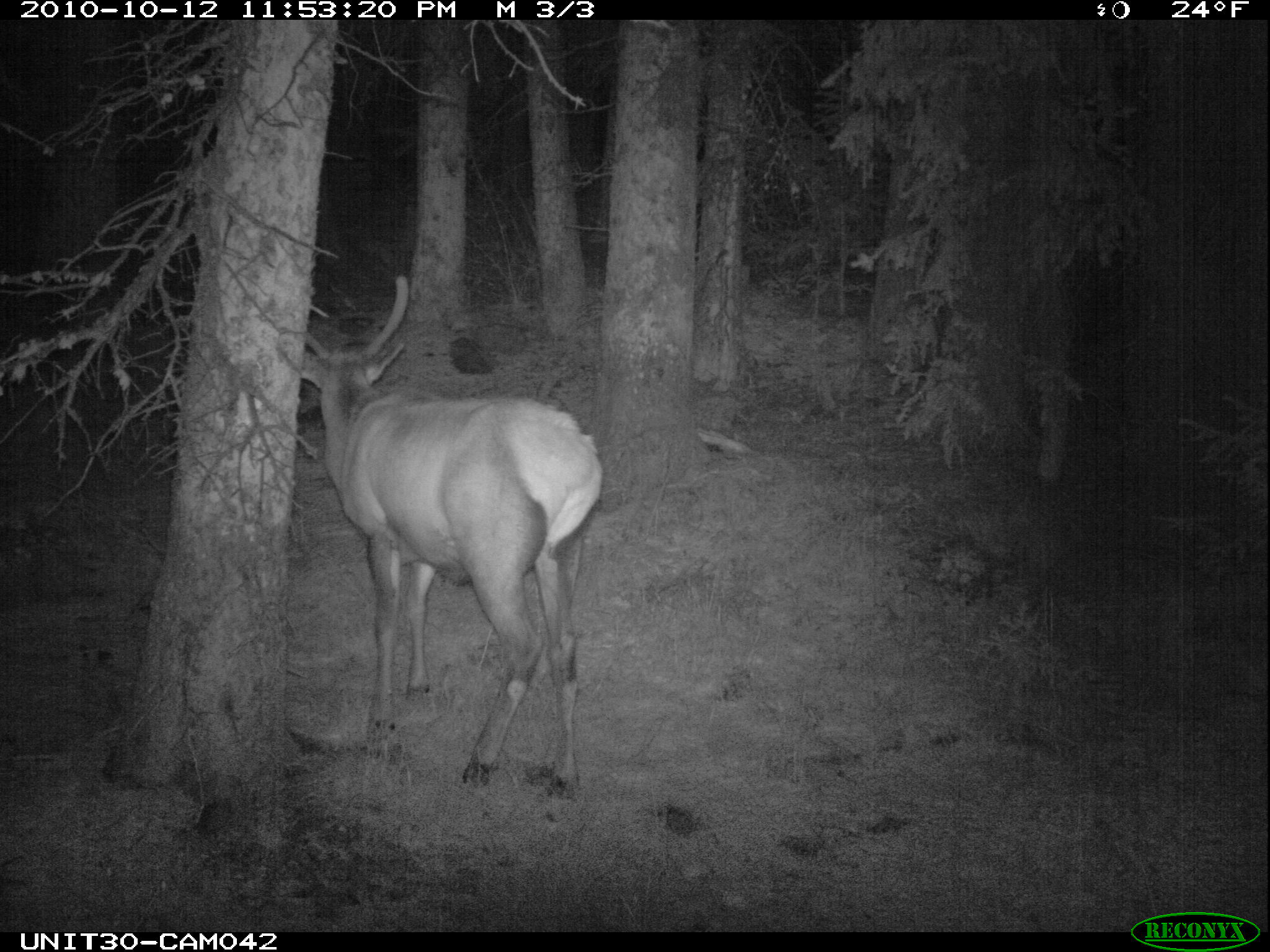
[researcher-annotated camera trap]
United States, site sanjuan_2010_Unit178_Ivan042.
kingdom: Animalia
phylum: Chordata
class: Mammalia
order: Artiodactyla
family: Cervidae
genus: Cervus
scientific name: Cervus elaphus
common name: red deer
Cervus elaphus (red deer).